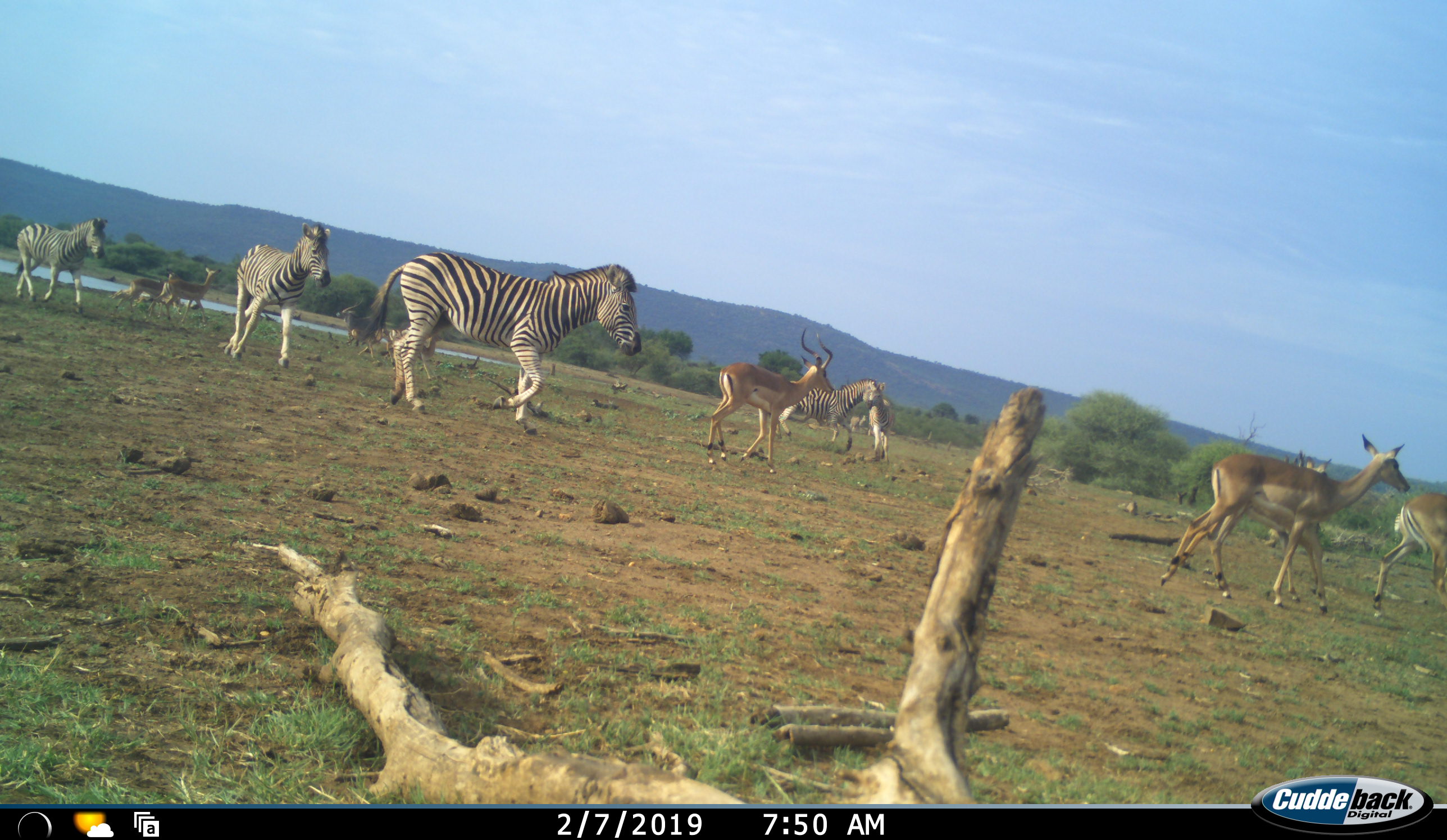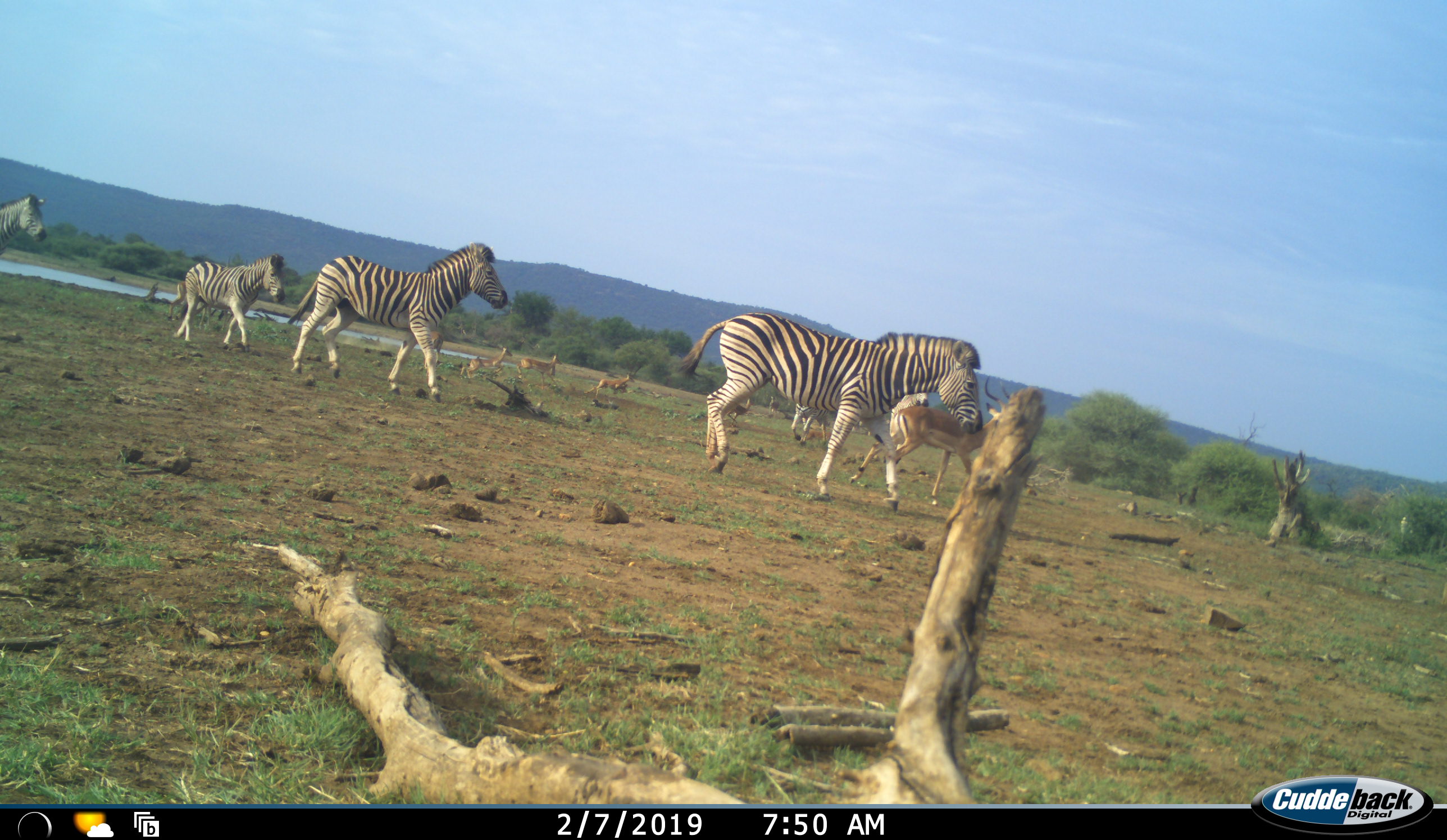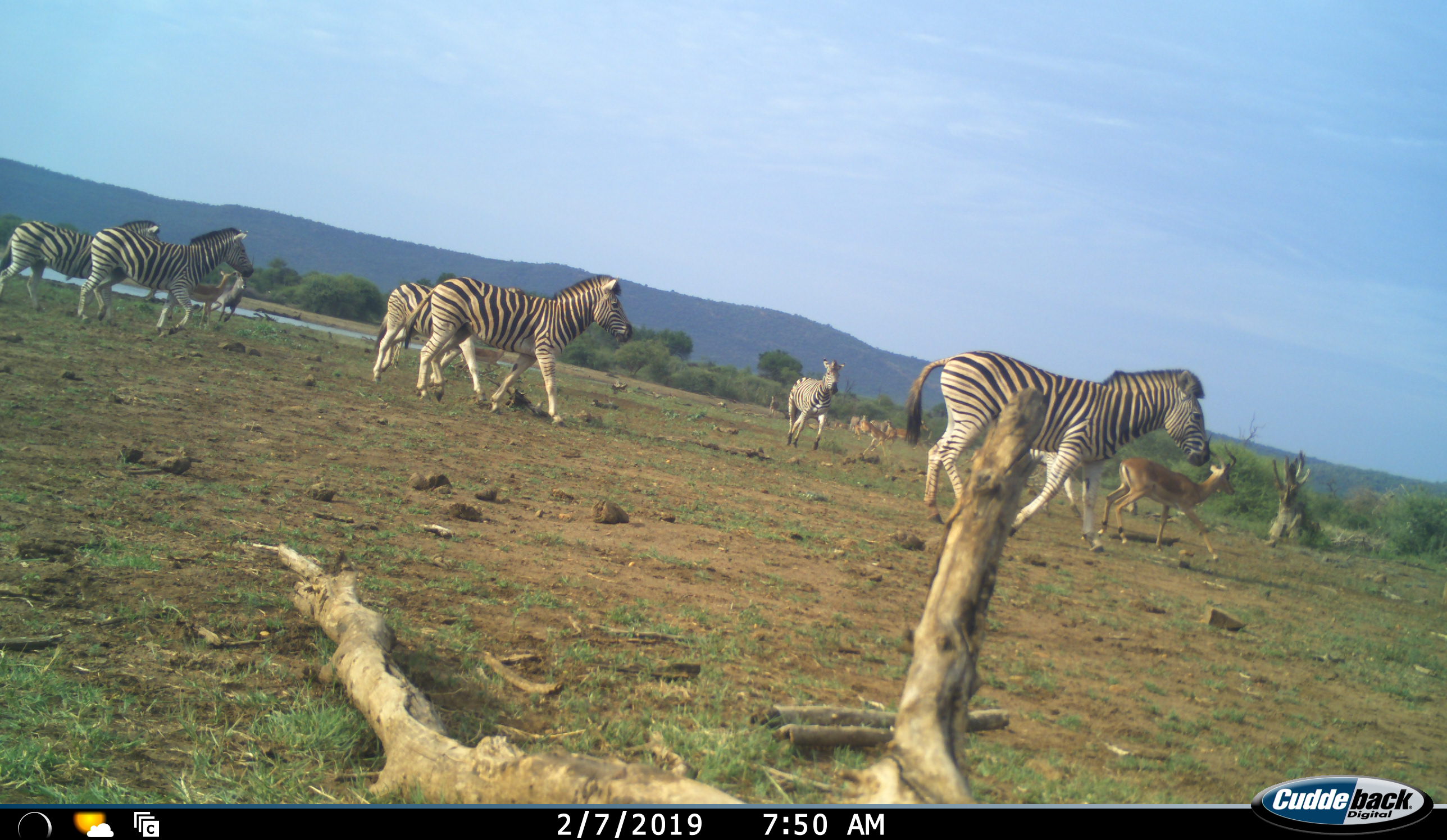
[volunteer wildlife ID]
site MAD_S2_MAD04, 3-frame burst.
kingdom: Animalia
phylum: Chordata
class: Mammalia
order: Artiodactyla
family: Bovidae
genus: Aepyceros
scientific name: Aepyceros melampus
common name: impala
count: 7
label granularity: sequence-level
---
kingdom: Animalia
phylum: Chordata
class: Mammalia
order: Perissodactyla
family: Equidae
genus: Equus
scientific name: Equus quagga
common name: plains zebra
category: zebraplains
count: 6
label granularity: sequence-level